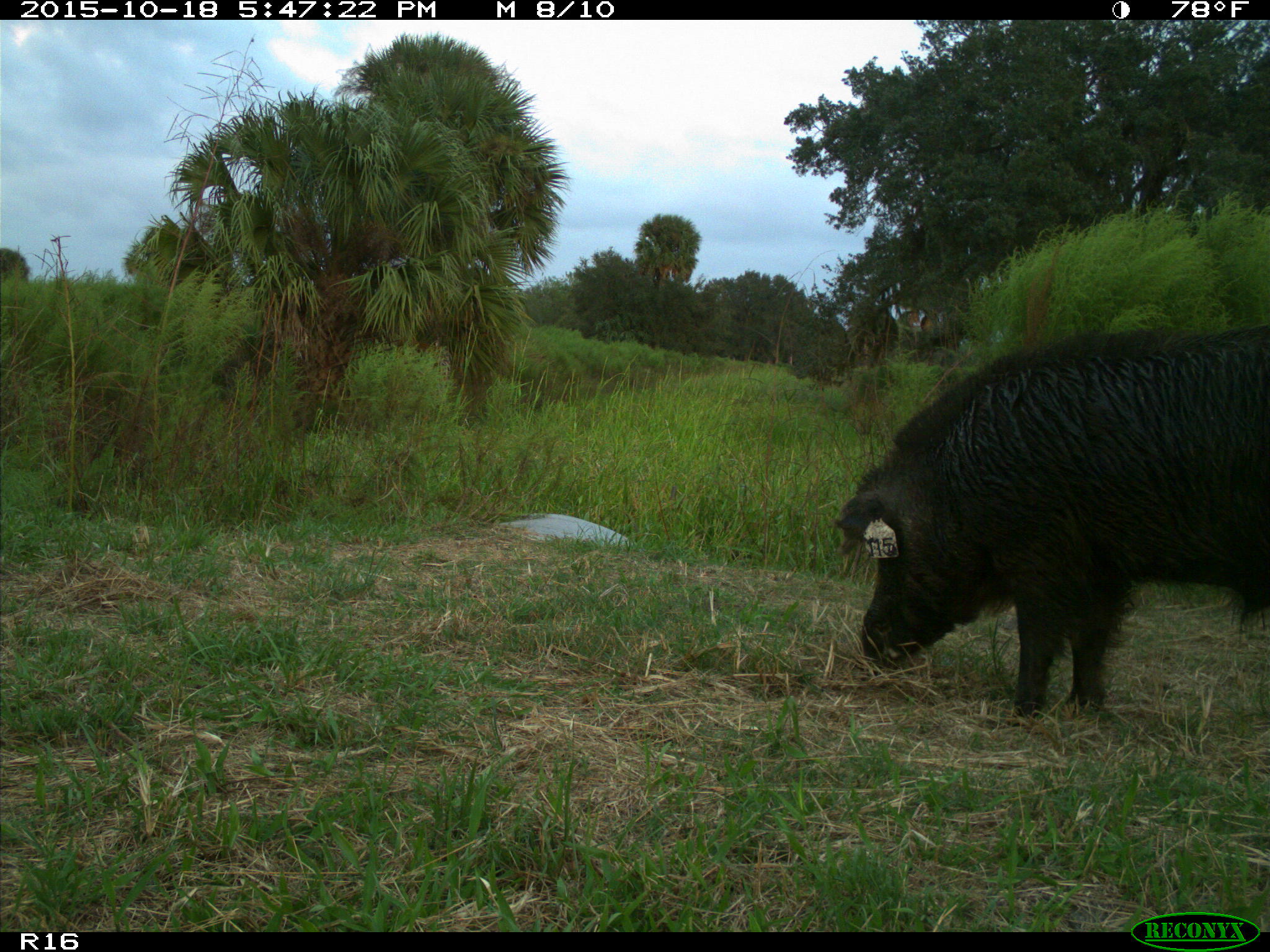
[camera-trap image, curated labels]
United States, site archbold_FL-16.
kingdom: Animalia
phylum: Chordata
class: Mammalia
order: Artiodactyla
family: Suidae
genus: Sus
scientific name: Sus scrofa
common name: wild boar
Sus scrofa (wild boar).